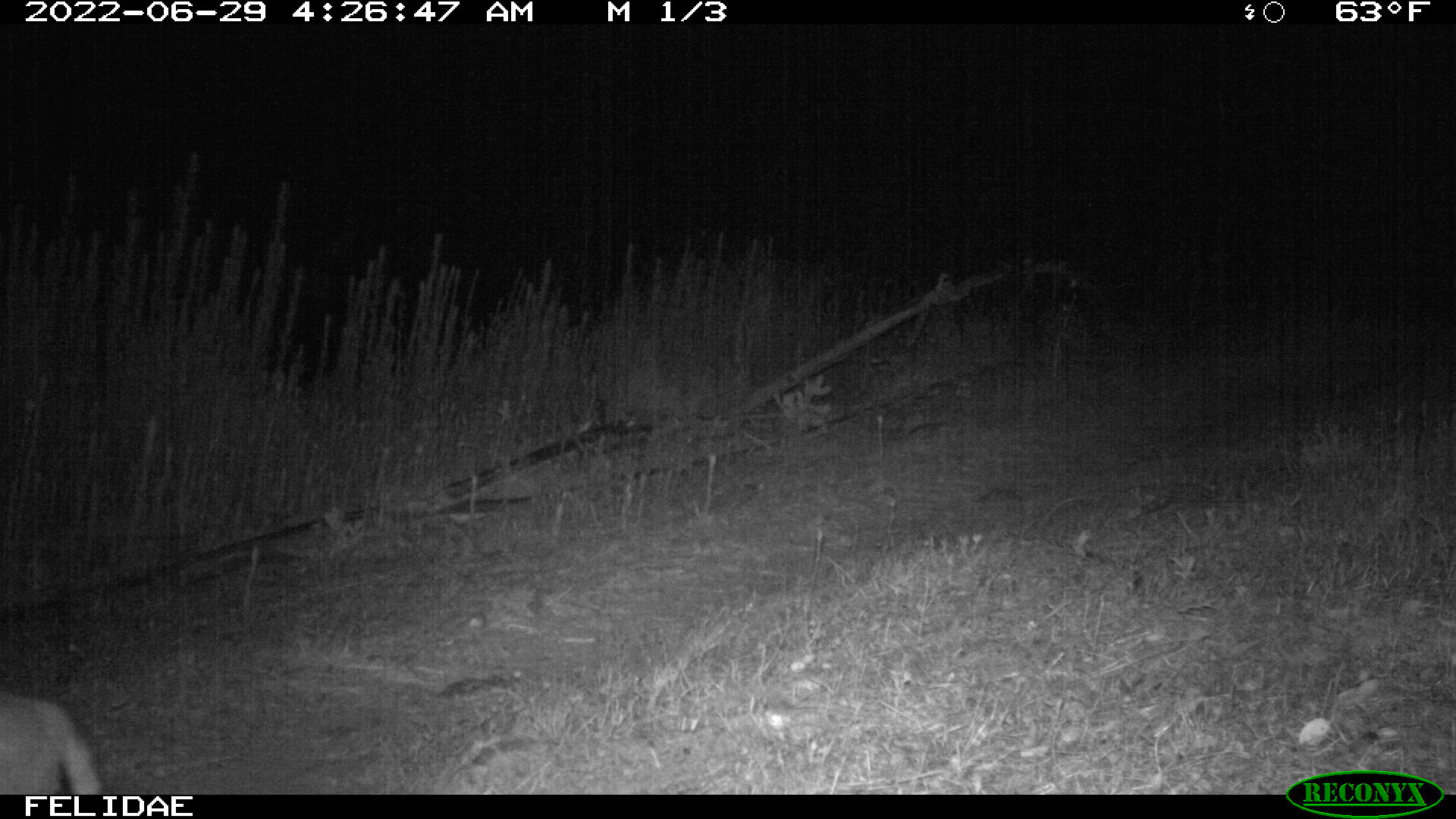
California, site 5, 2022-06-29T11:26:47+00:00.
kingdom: Animalia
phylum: Chordata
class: Mammalia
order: Carnivora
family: Felidae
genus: Lynx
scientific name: Lynx rufus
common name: bobcat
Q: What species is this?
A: Bobcat (Lynx rufus).